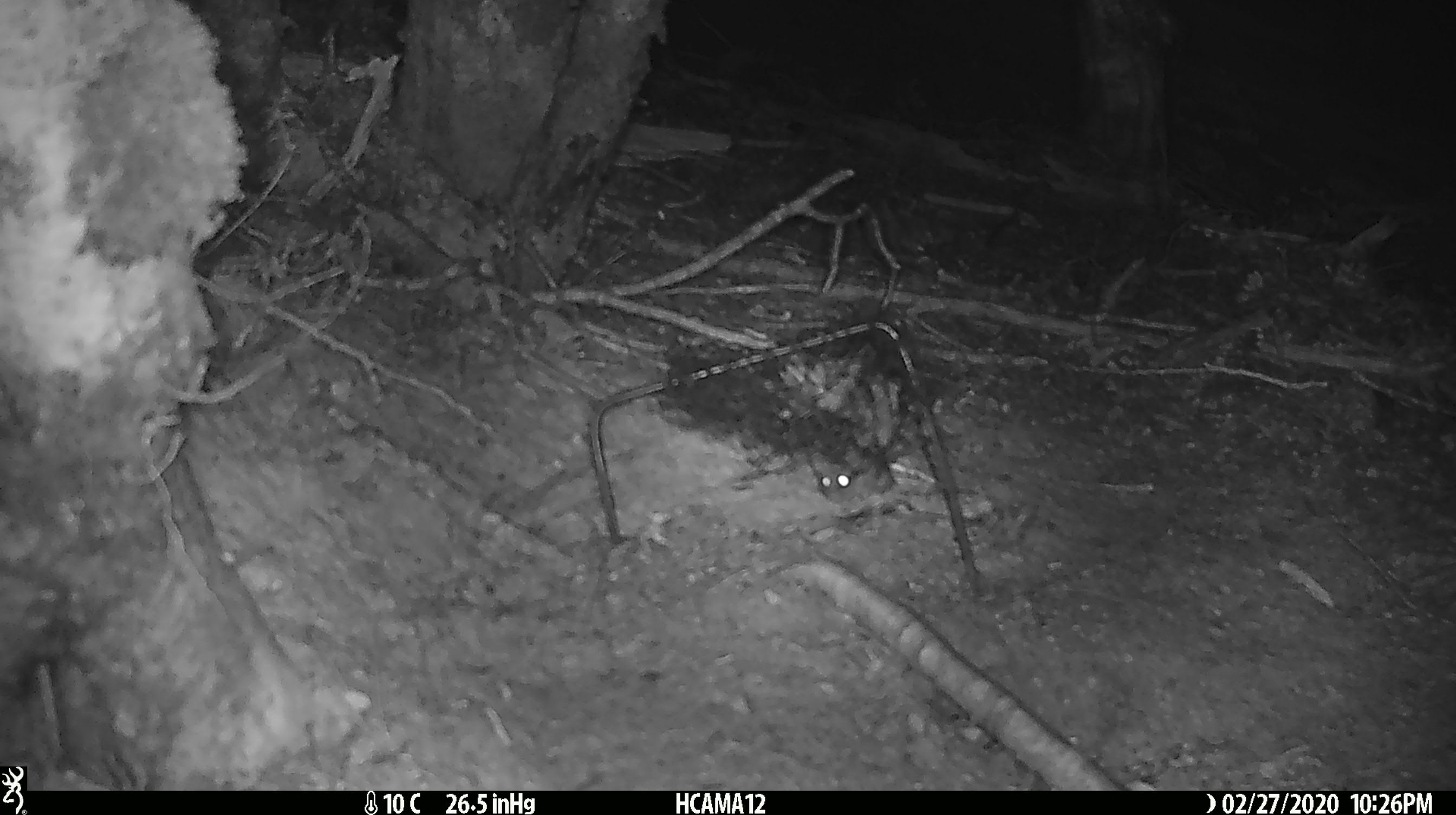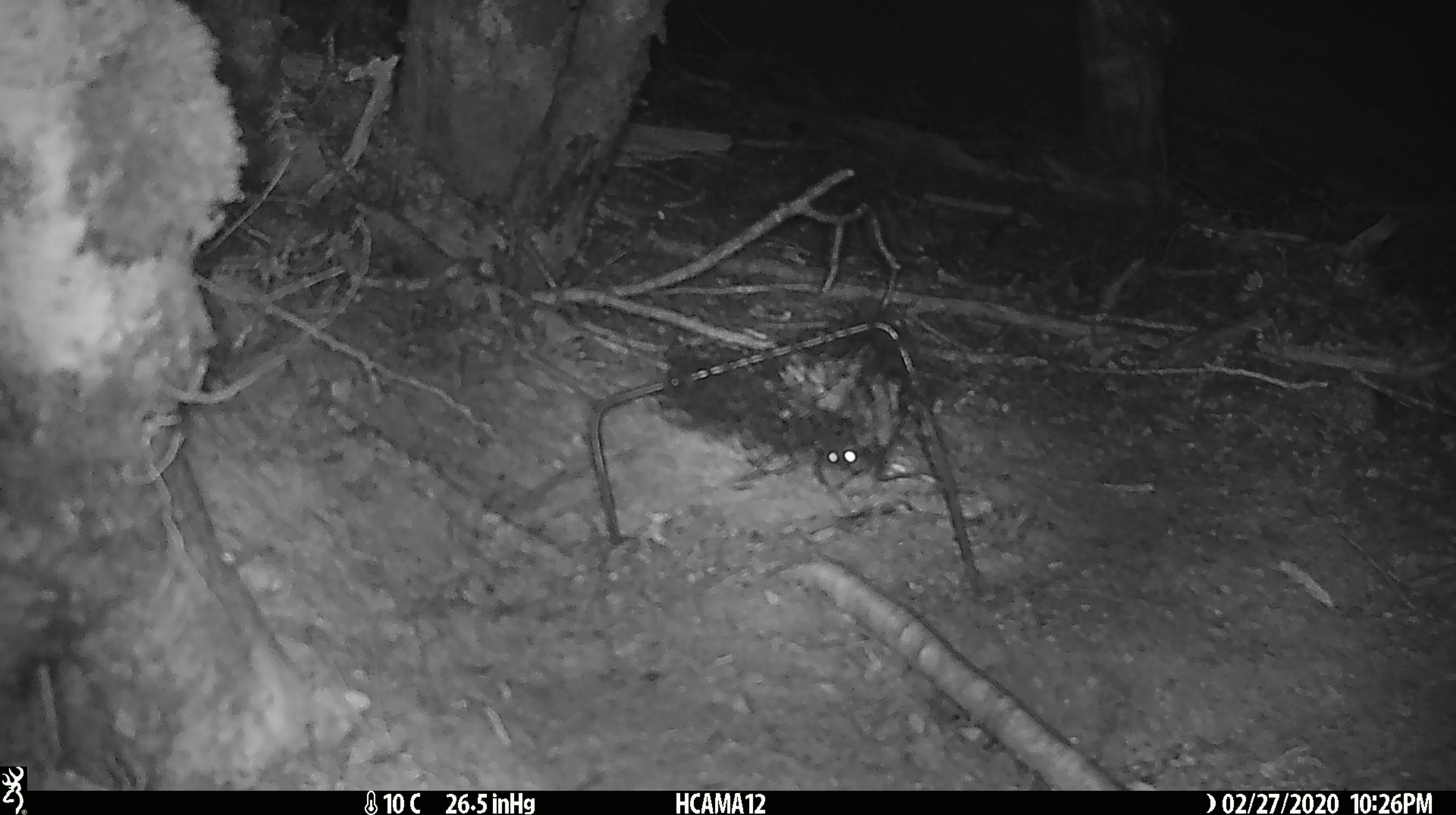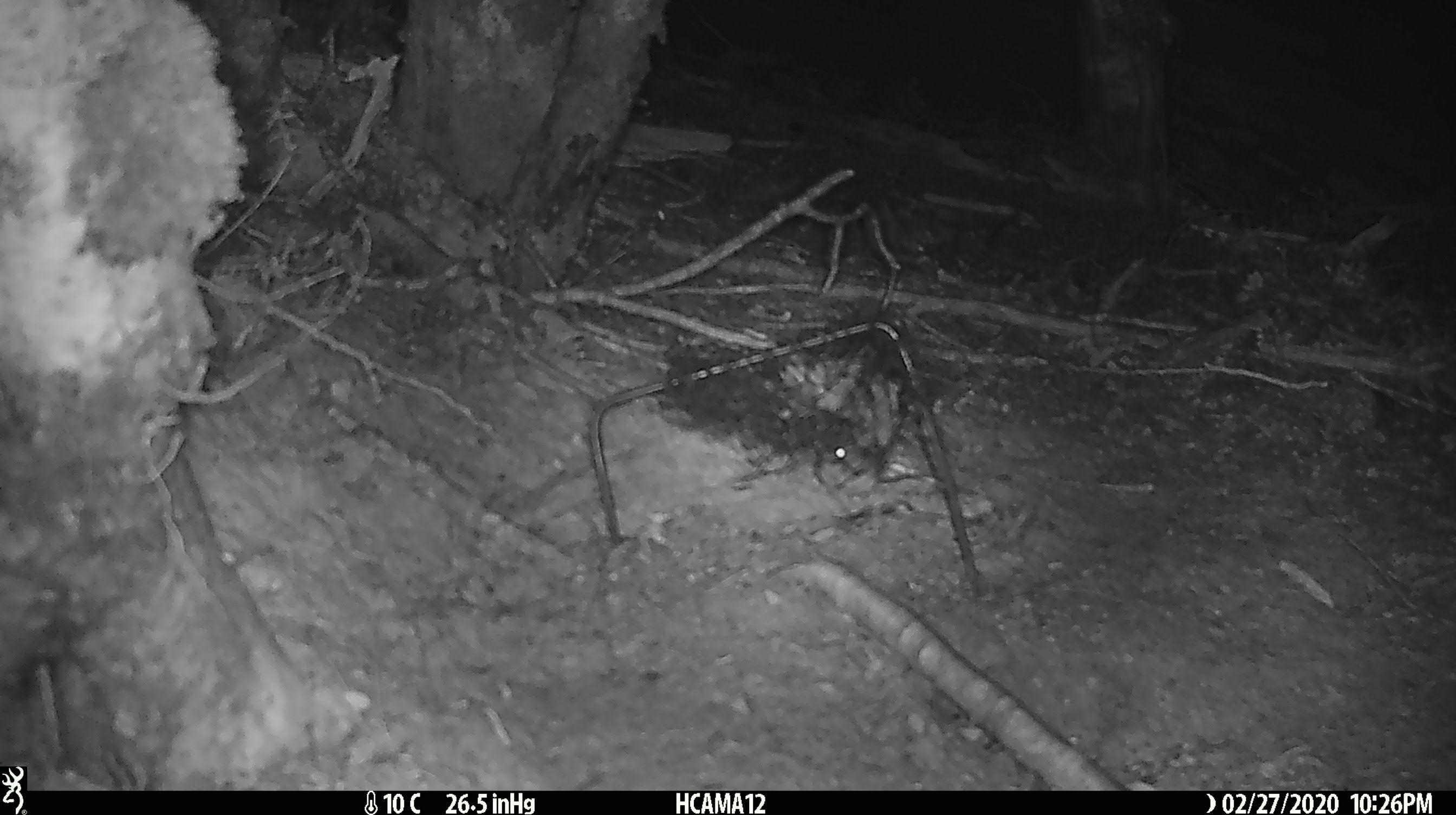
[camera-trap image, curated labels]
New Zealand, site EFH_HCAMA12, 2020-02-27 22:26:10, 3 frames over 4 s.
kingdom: Animalia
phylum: Chordata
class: Mammalia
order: Rodentia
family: Muridae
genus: Mus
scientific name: Mus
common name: mouse